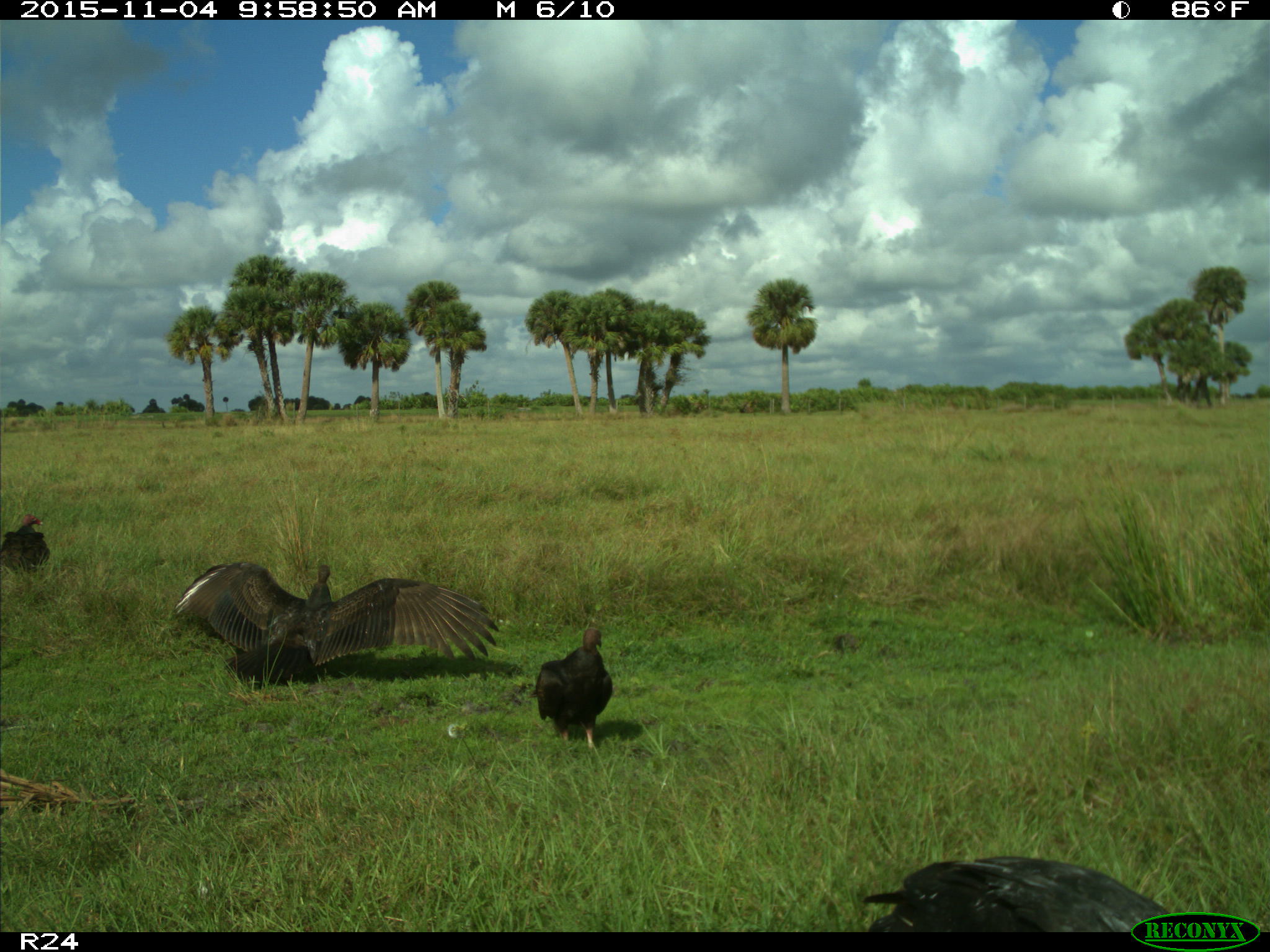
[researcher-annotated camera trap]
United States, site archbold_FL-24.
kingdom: Animalia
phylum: Chordata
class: Aves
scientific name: Aves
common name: birds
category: unidentified bird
Unidentified bird (birds) (Aves).